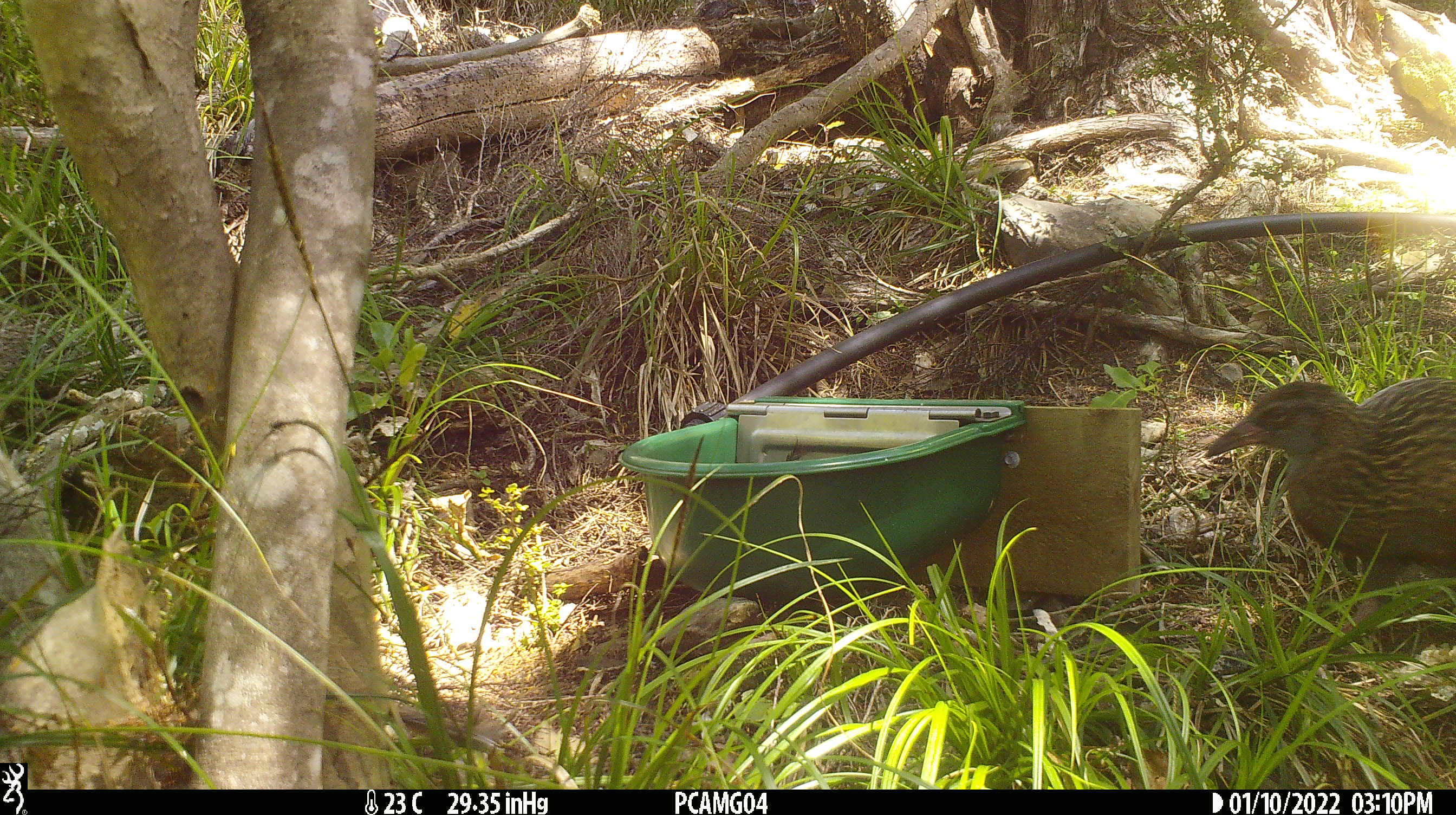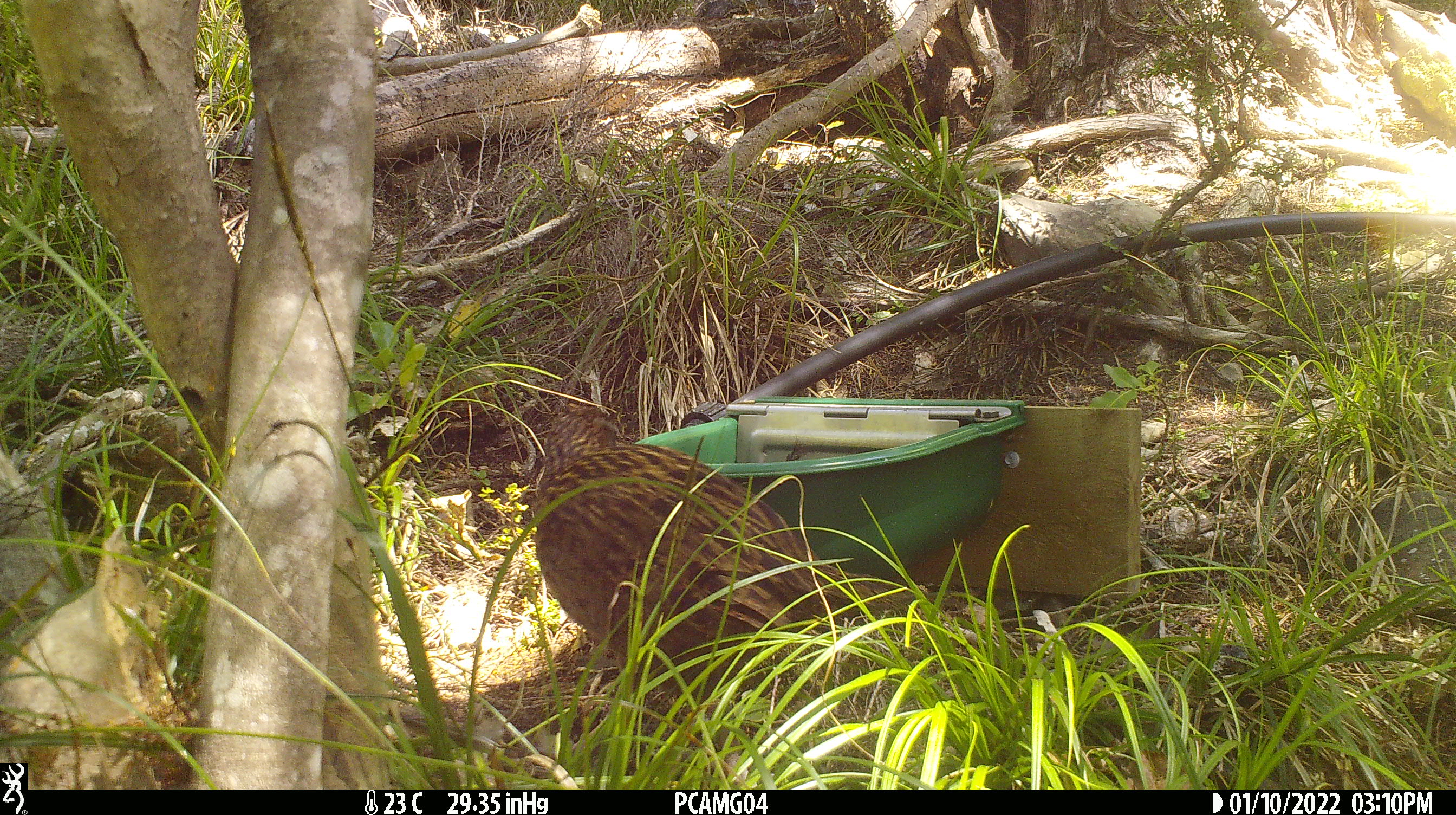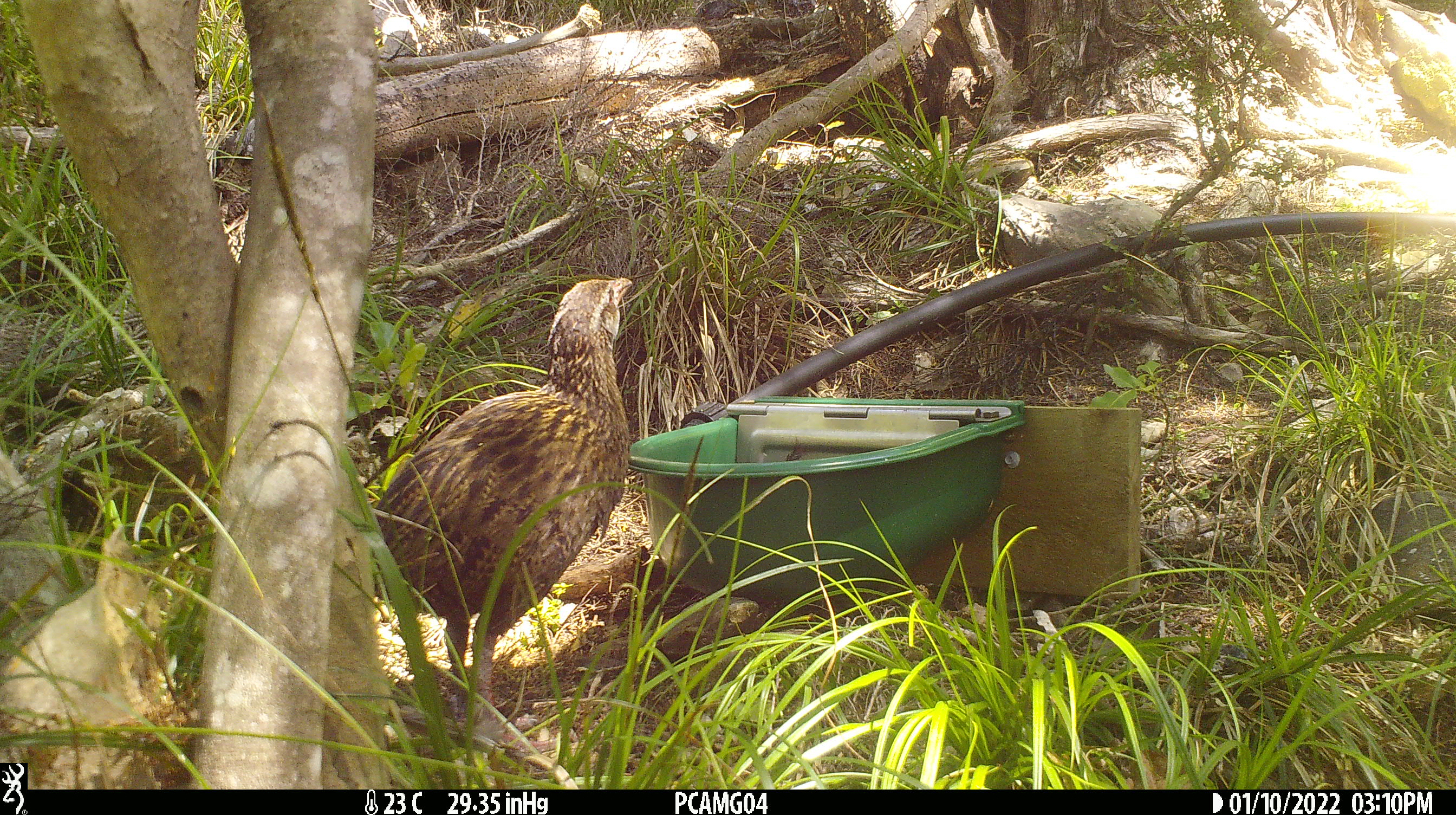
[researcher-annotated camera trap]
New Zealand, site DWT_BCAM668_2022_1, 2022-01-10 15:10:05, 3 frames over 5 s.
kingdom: Animalia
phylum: Chordata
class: Aves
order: Gruiformes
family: Rallidae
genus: Gallirallus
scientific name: Gallirallus australis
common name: weka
Weka (Gallirallus australis).